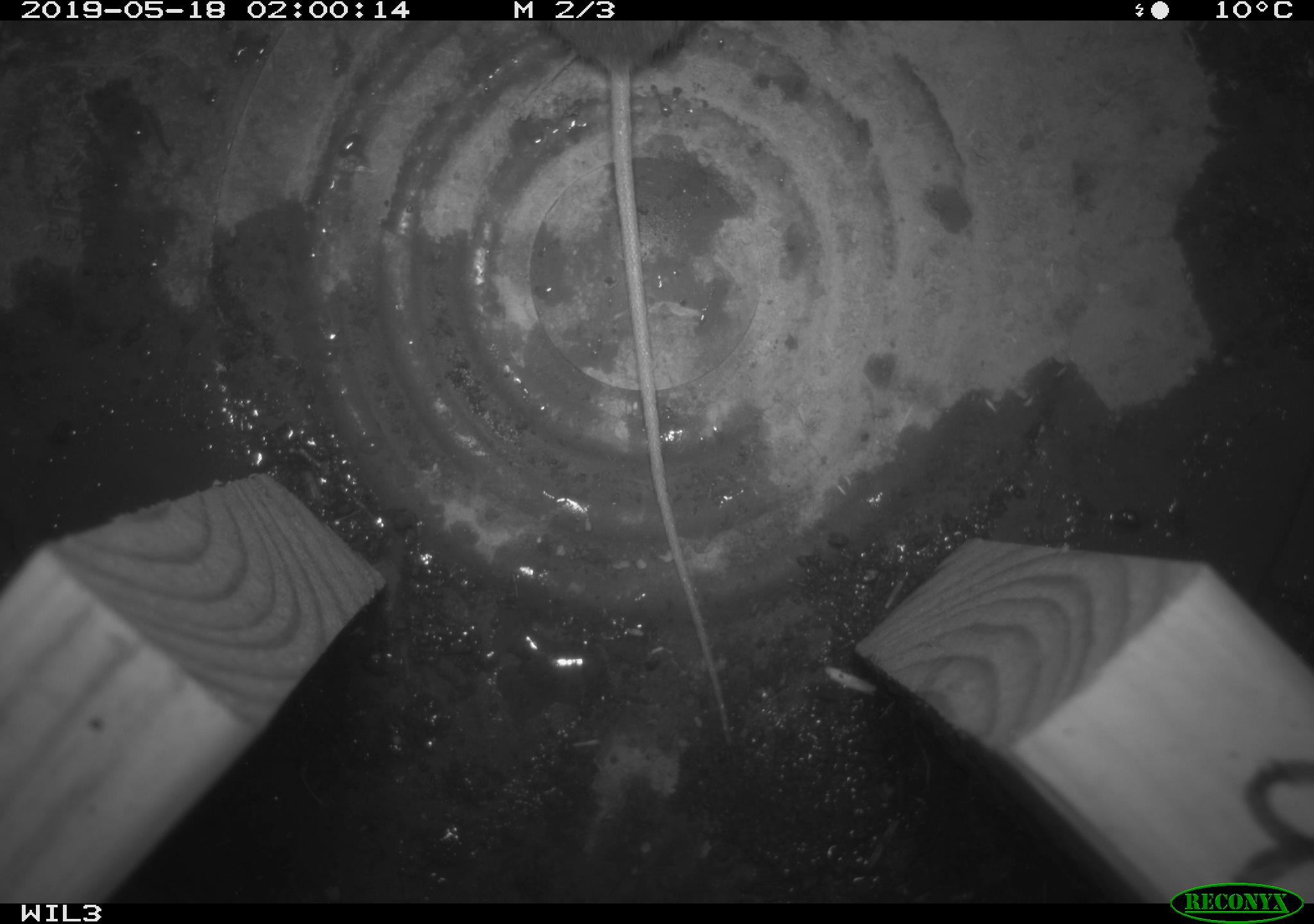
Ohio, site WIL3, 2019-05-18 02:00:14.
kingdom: Animalia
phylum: Chordata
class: Mammalia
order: Rodentia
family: Zapodidae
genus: Napaeozapus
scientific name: Napaeozapus insignis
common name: woodland jumping mouse